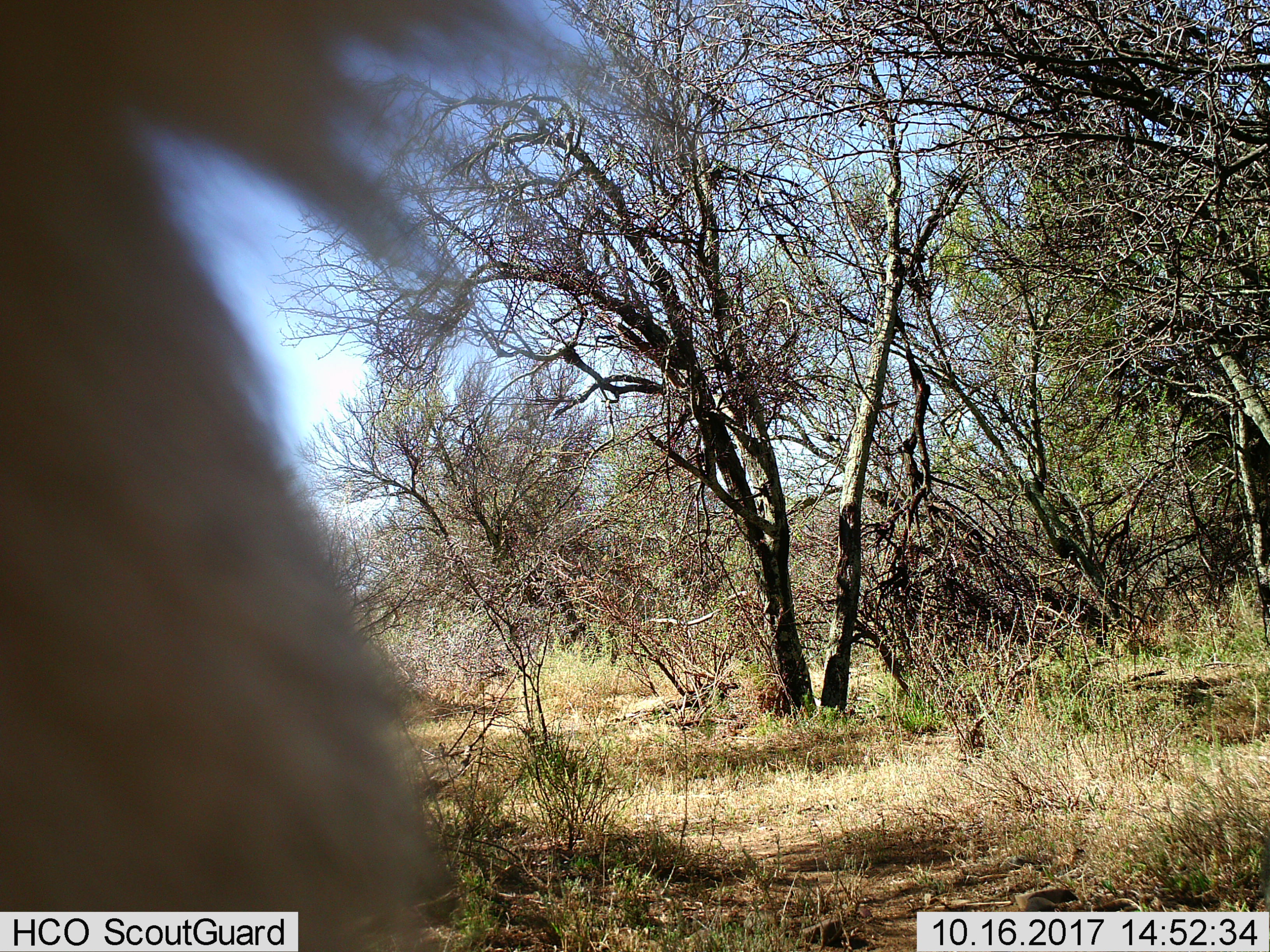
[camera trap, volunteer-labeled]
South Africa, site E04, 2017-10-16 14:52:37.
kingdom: Animalia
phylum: Chordata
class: Mammalia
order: Rodentia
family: Sciuridae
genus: Xerus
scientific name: Xerus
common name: african ground squirrel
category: groundsquirrel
Groundsquirrel (african ground squirrel) (Xerus), count 1. Behavior (volunteer vote fractions): standing 100%, resting 0%, moving 0%, interacting 0%. Young present (vote fraction): 0%. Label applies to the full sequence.